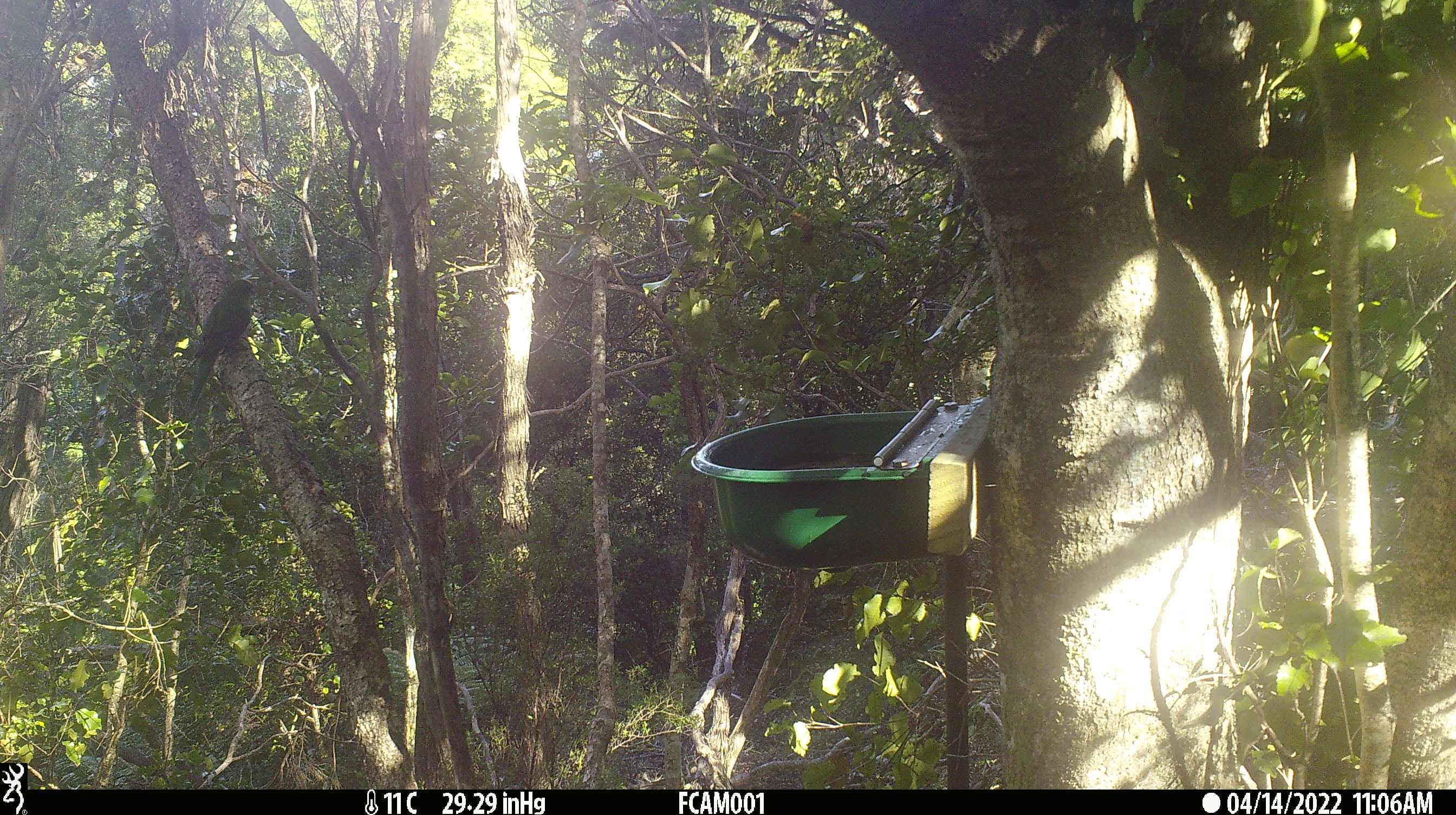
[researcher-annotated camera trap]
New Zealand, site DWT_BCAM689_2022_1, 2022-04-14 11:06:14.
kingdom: Animalia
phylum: Chordata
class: Aves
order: Psittaciformes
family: Psittaculidae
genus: Cyanoramphus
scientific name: Cyanoramphus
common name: parakeet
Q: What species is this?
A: Parakeet (Cyanoramphus).